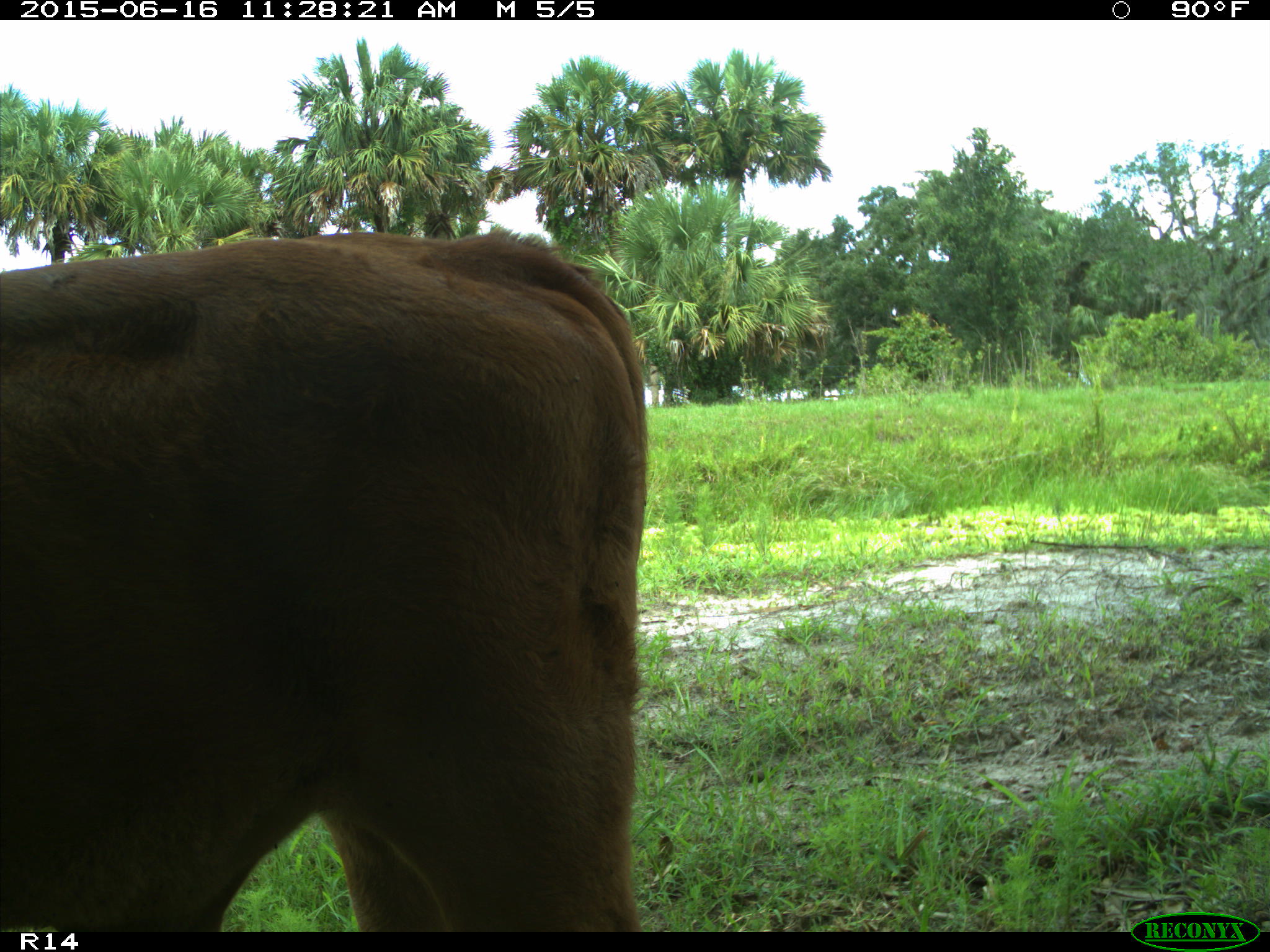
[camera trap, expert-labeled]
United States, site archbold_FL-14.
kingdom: Animalia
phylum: Chordata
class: Mammalia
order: Artiodactyla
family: Bovidae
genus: Bos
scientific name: Bos taurus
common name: domestic cow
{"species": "Bos taurus (domestic cow)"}